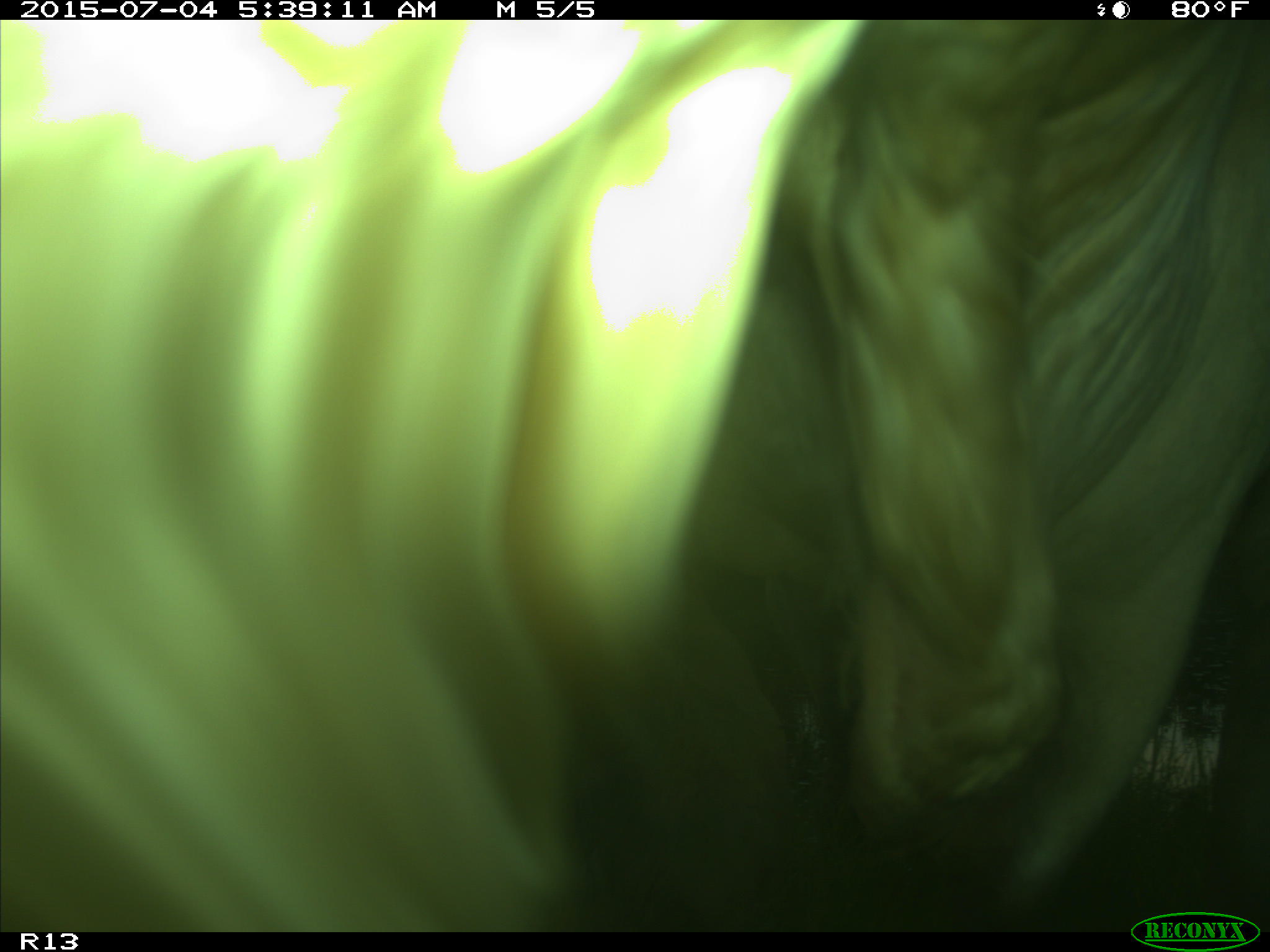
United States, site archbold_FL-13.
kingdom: Animalia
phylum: Chordata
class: Mammalia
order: Artiodactyla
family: Bovidae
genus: Bos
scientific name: Bos taurus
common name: domestic cow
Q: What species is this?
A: Bos taurus (domestic cow).